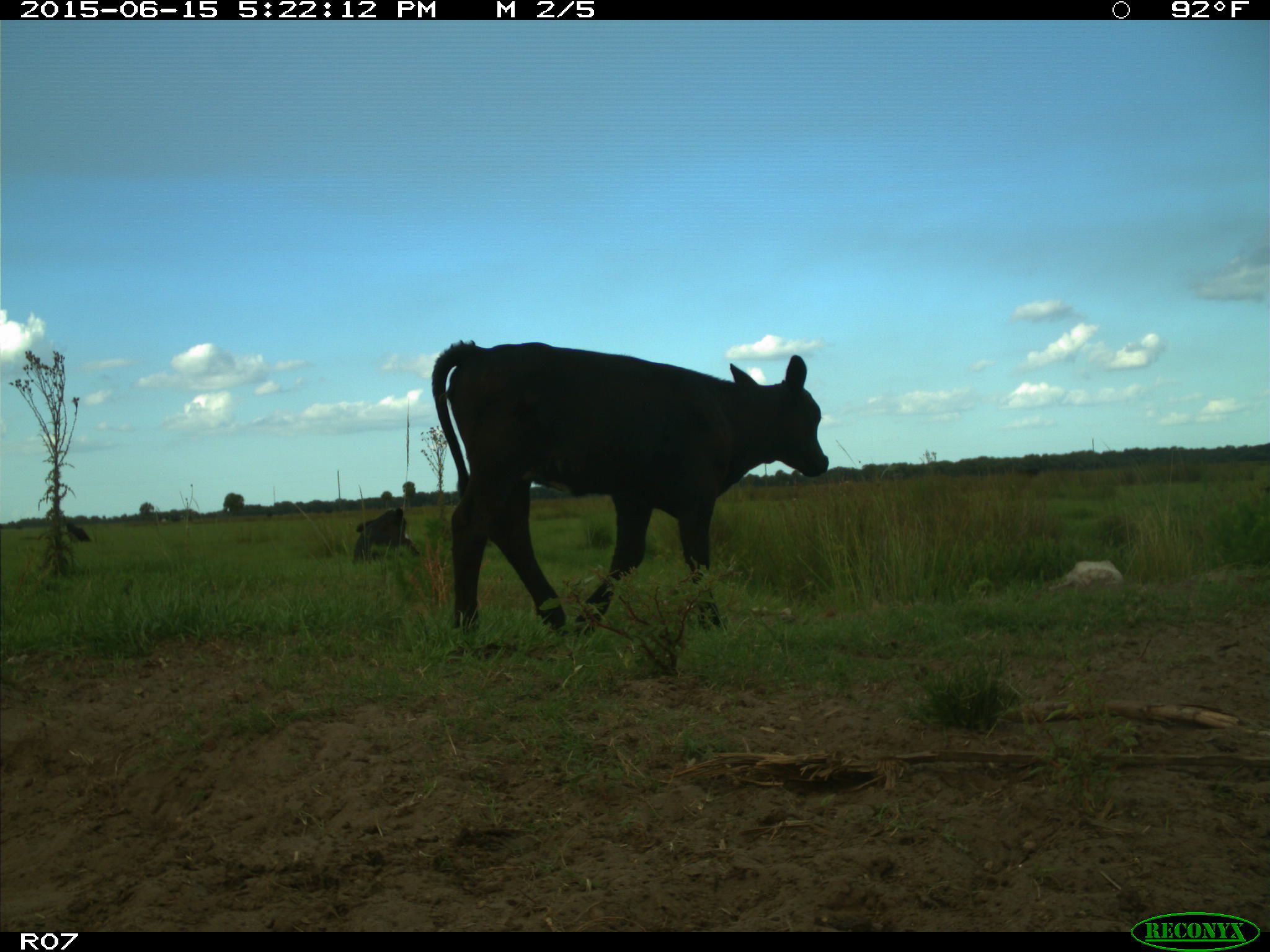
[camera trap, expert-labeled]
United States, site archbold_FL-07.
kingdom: Animalia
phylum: Chordata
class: Mammalia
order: Artiodactyla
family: Bovidae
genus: Bos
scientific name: Bos taurus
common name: domestic cow